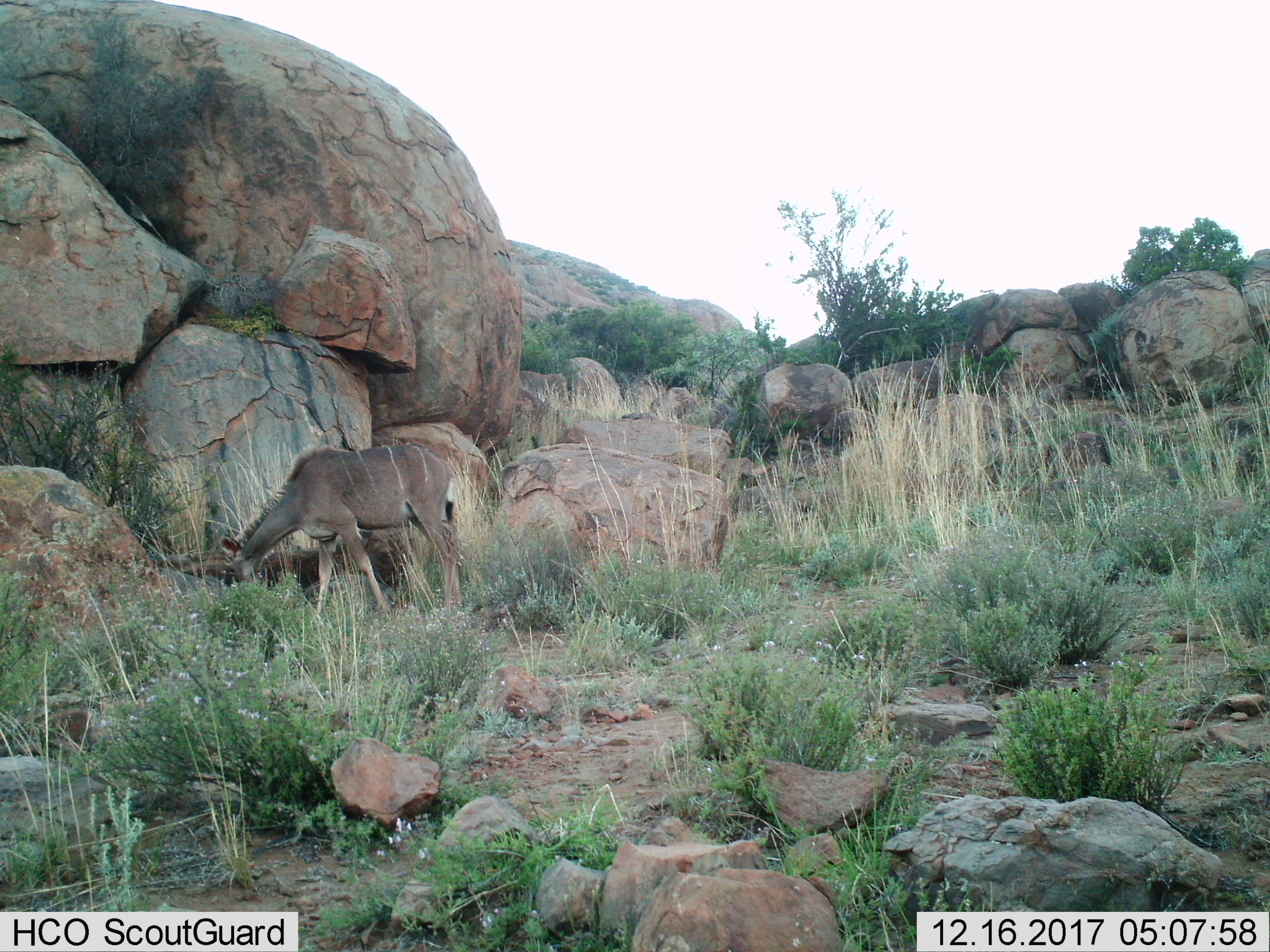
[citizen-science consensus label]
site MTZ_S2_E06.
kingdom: Animalia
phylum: Chordata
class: Mammalia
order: Artiodactyla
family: Bovidae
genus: Tragelaphus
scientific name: Tragelaphus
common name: kudu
Kudu (Tragelaphus), count 1. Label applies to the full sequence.